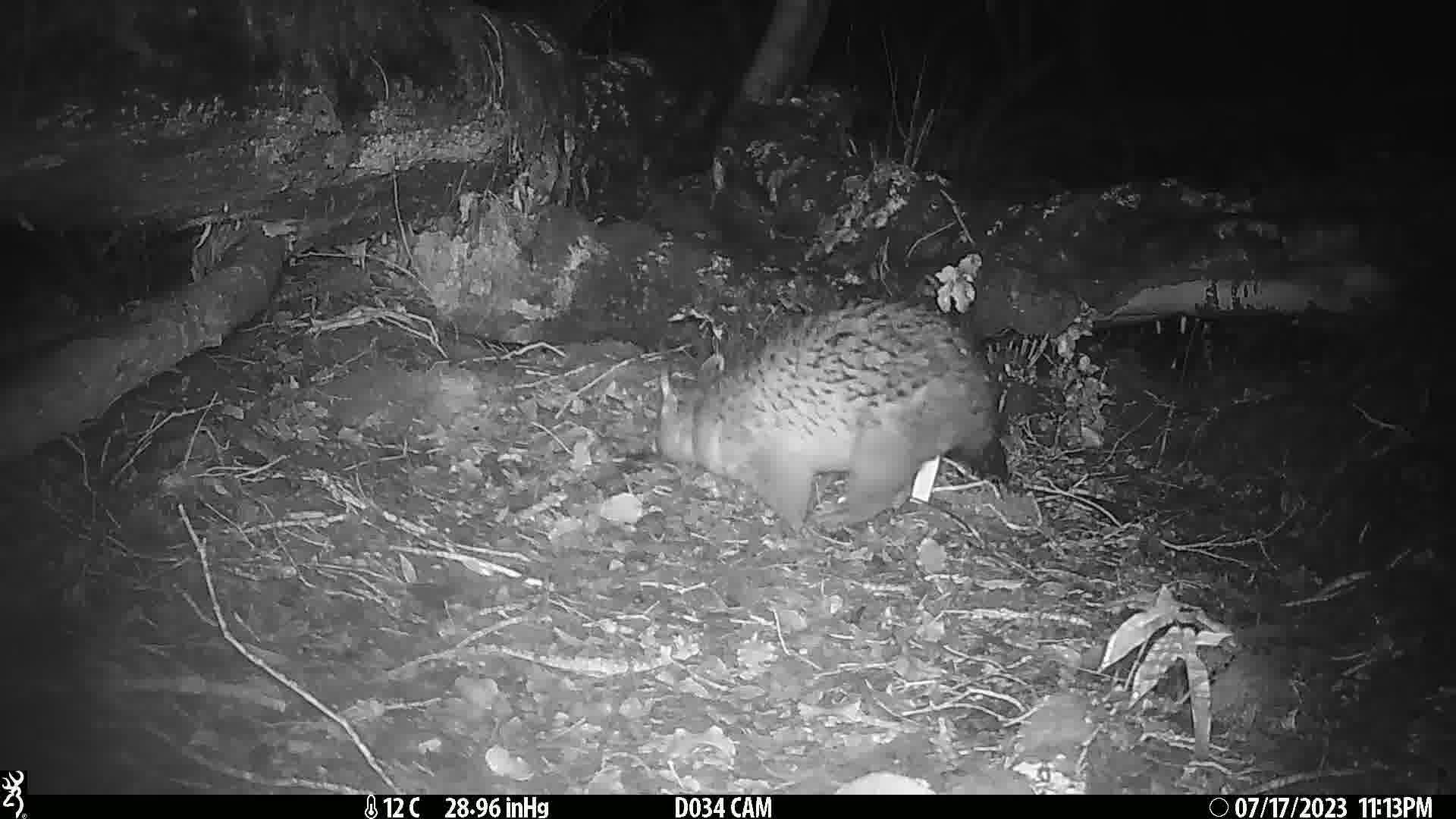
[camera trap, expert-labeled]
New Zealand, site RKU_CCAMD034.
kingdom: Animalia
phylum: Chordata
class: Mammalia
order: Diprotodontia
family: Phalangeridae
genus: Trichosurus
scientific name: Trichosurus vulpecula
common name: common brushtail possum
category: possum